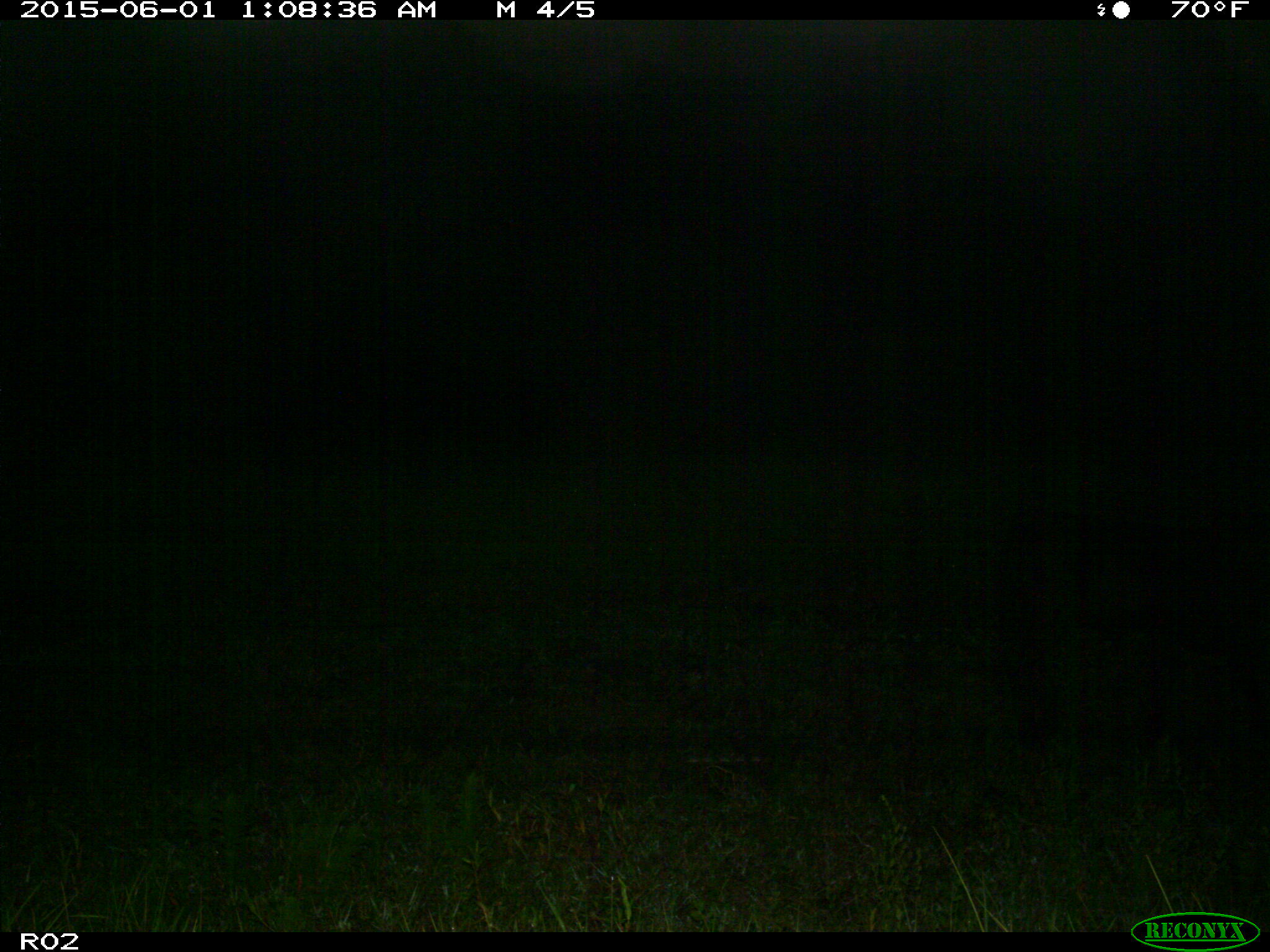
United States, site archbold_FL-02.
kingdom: Animalia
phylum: Chordata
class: Mammalia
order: Artiodactyla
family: Bovidae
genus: Bos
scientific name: Bos taurus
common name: domestic cow